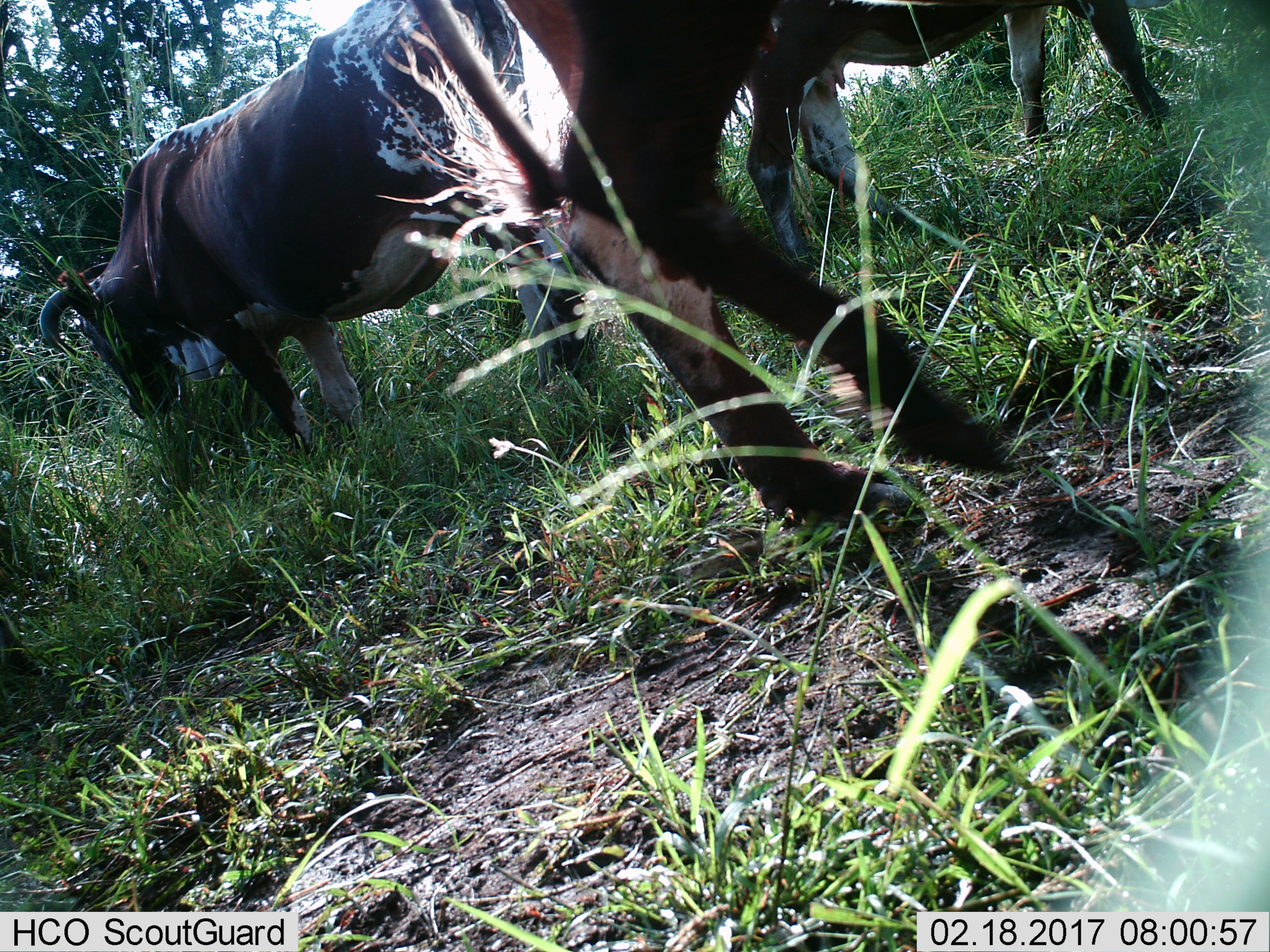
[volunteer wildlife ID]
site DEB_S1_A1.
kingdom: Animalia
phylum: Chordata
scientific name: Vertebrata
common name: domestic animal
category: domesticanimal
Domesticanimal (domestic animal) (Vertebrata), count 3. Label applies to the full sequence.